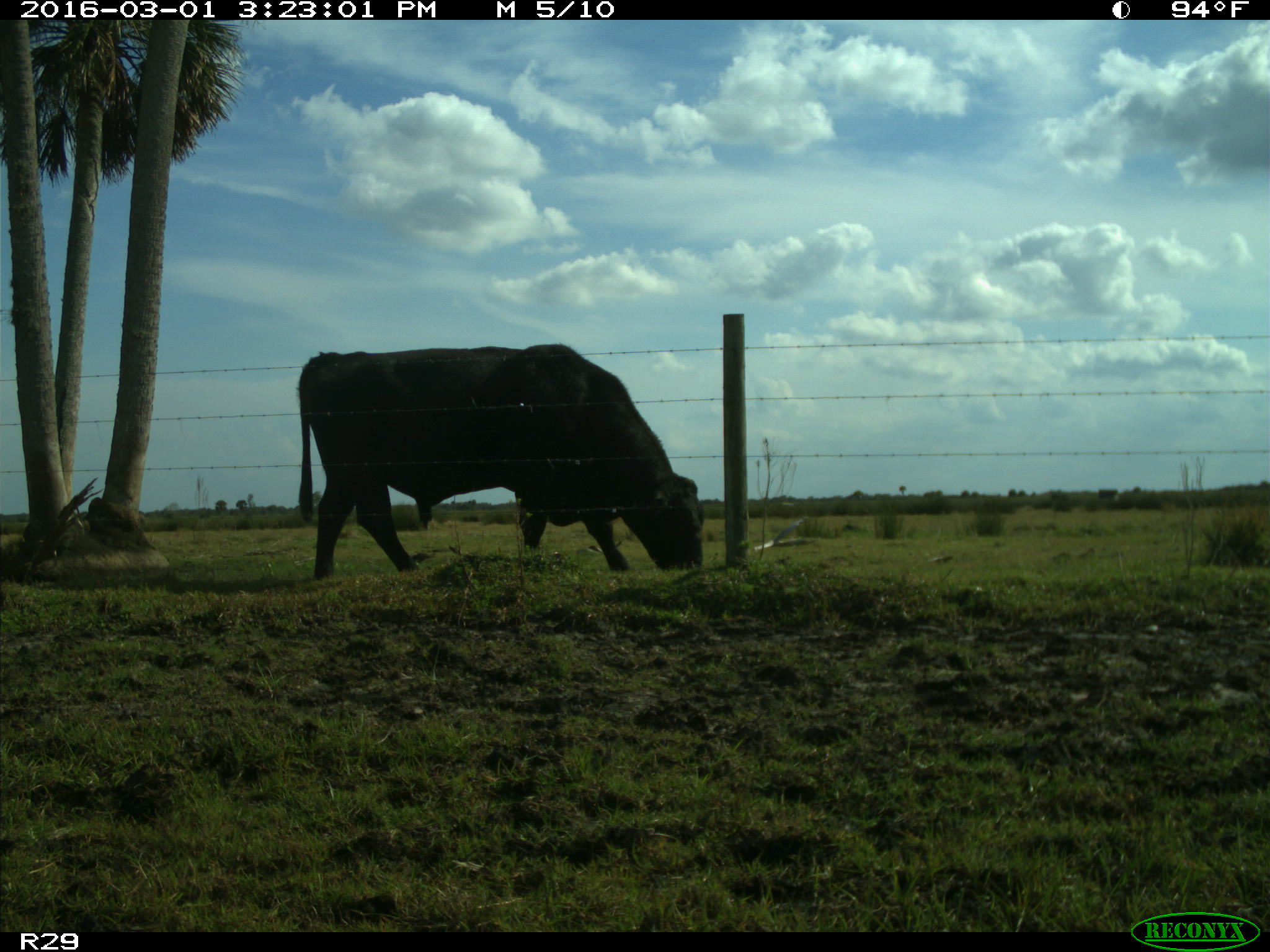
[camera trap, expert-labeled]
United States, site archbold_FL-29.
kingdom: Animalia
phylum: Chordata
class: Mammalia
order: Artiodactyla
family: Bovidae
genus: Bos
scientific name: Bos taurus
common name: domestic cow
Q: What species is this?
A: Bos taurus (domestic cow).